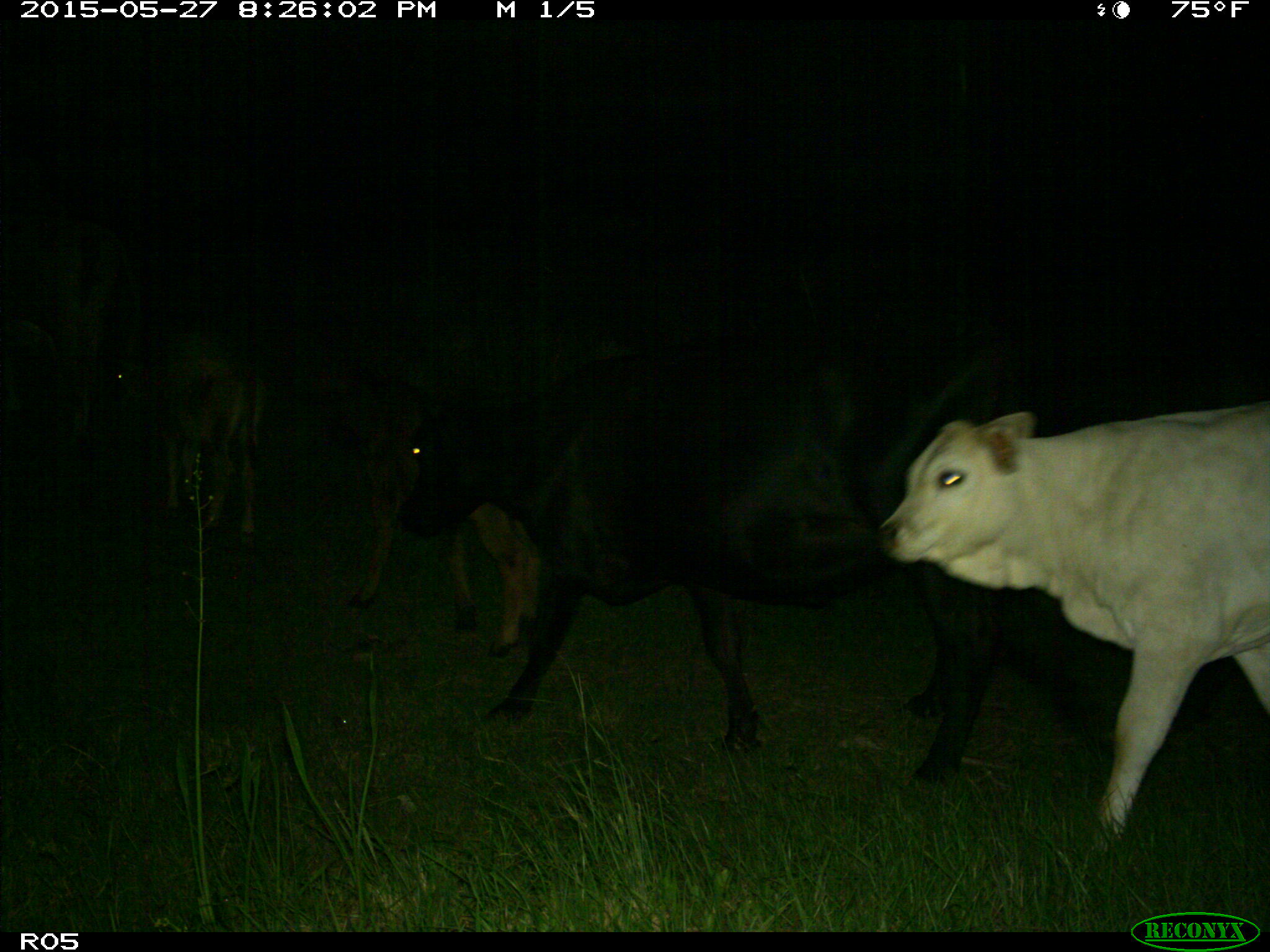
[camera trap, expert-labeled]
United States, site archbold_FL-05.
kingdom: Animalia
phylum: Chordata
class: Mammalia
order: Artiodactyla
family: Bovidae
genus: Bos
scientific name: Bos taurus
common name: domestic cow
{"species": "Bos taurus (domestic cow)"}